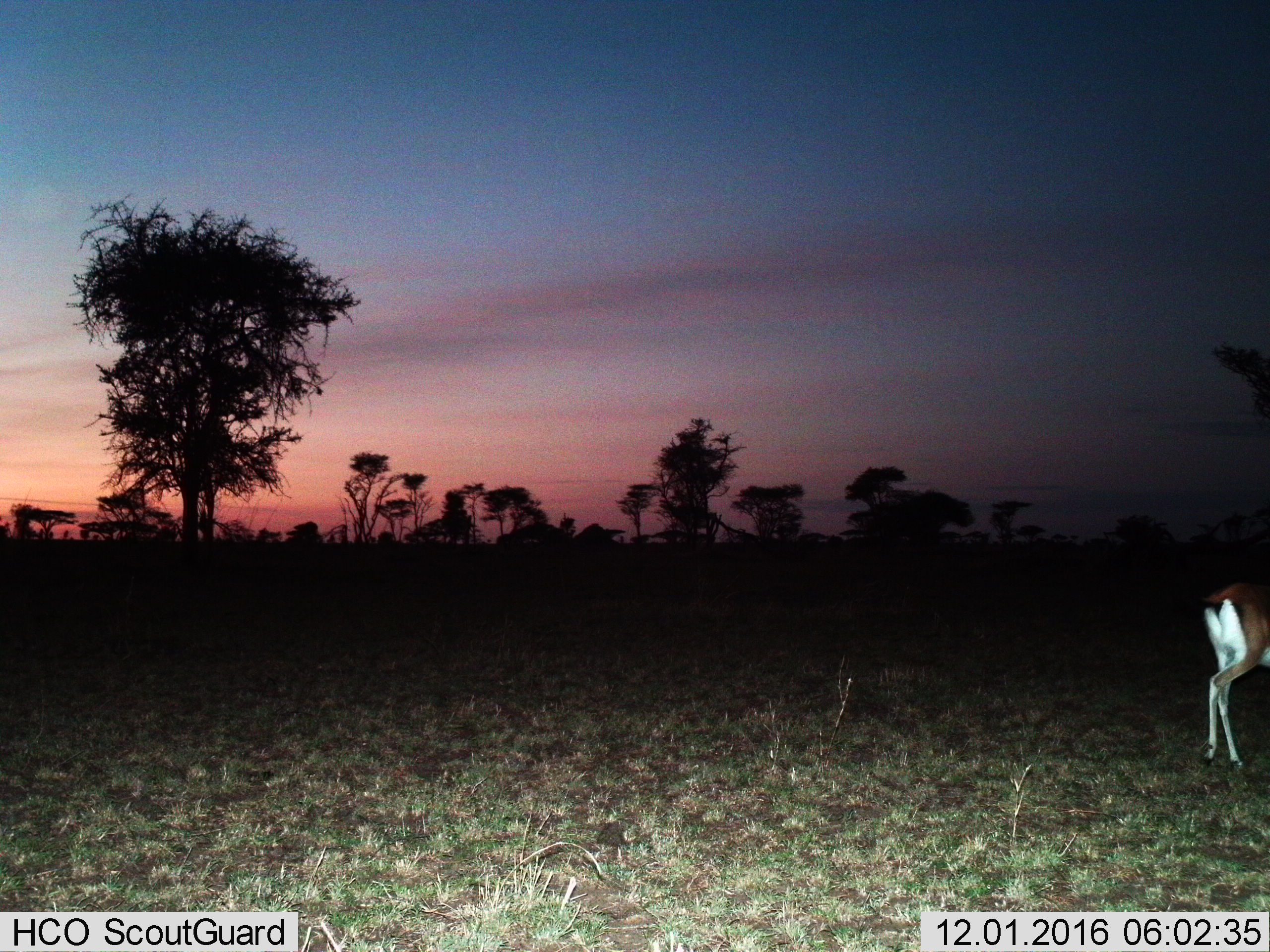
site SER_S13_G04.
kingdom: Animalia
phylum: Chordata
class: Mammalia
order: Artiodactyla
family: Bovidae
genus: Eudorcas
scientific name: Eudorcas thomsonii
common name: thomson's gazelle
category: gazellethomsons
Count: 1.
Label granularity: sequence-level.